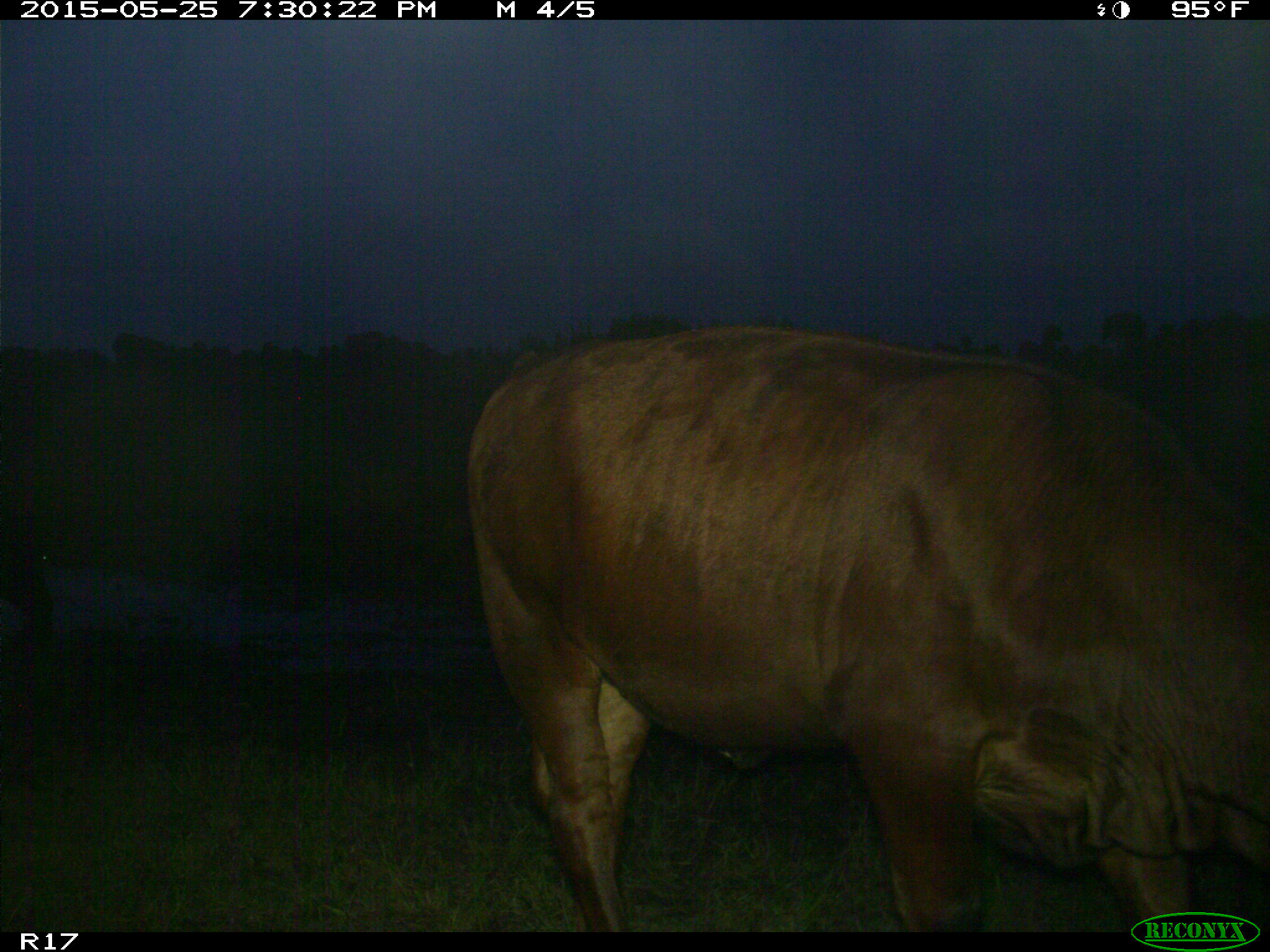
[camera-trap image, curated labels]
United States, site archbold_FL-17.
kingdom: Animalia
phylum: Chordata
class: Mammalia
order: Artiodactyla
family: Bovidae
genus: Bos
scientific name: Bos taurus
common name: domestic cow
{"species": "Bos taurus (domestic cow)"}